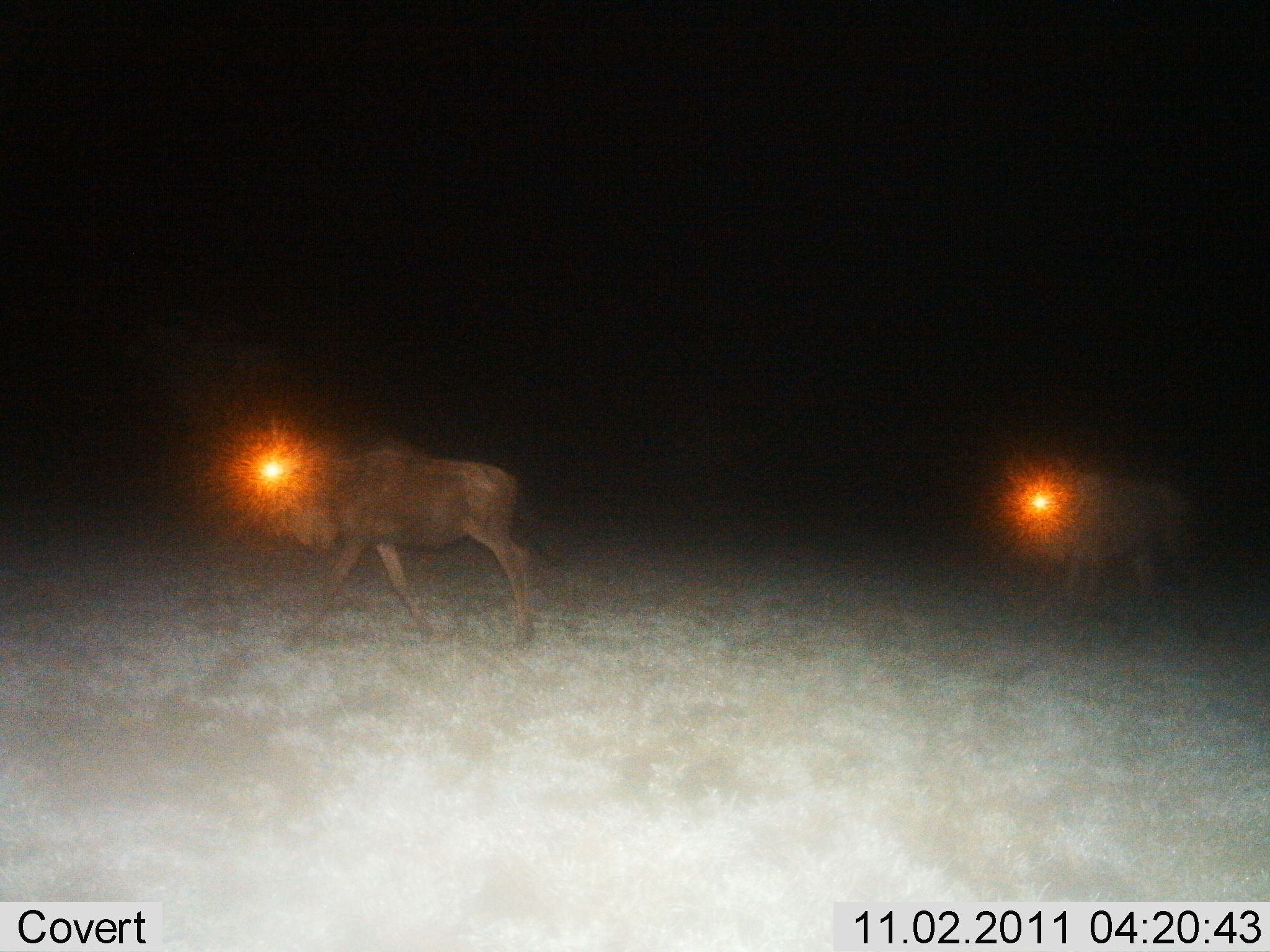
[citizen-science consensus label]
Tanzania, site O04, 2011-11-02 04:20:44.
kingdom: Animalia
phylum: Chordata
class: Mammalia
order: Artiodactyla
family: Bovidae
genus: Connochaetes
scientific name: Connochaetes taurinus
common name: blue wildebeest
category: wildebeest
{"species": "wildebeest (blue wildebeest) (Connochaetes taurinus)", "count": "2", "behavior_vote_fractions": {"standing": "10%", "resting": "0%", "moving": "100%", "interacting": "0%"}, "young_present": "0%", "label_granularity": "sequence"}